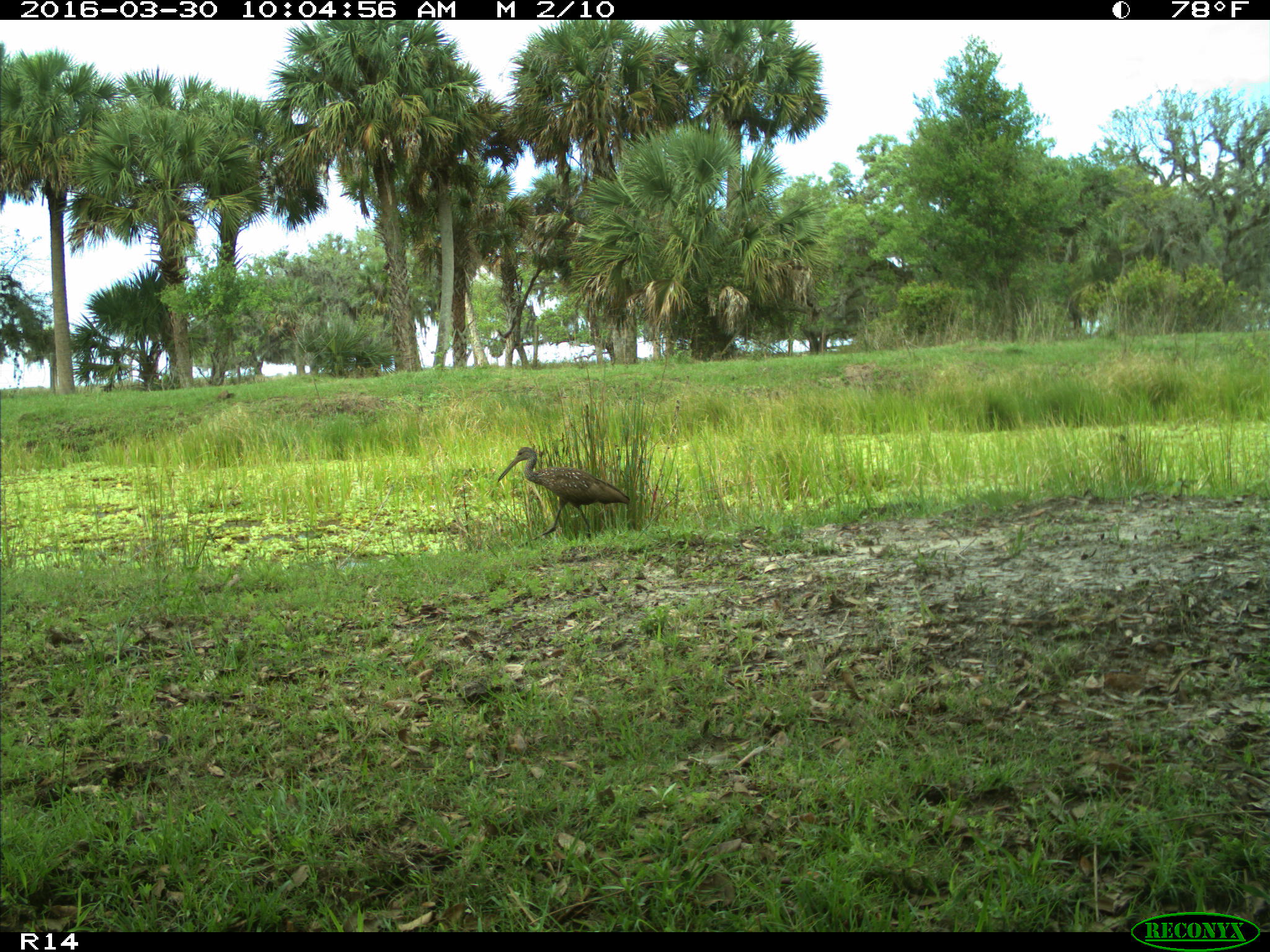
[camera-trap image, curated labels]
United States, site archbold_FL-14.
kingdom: Animalia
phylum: Chordata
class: Aves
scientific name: Aves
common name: birds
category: unidentified bird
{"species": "unidentified bird (birds) (Aves)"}